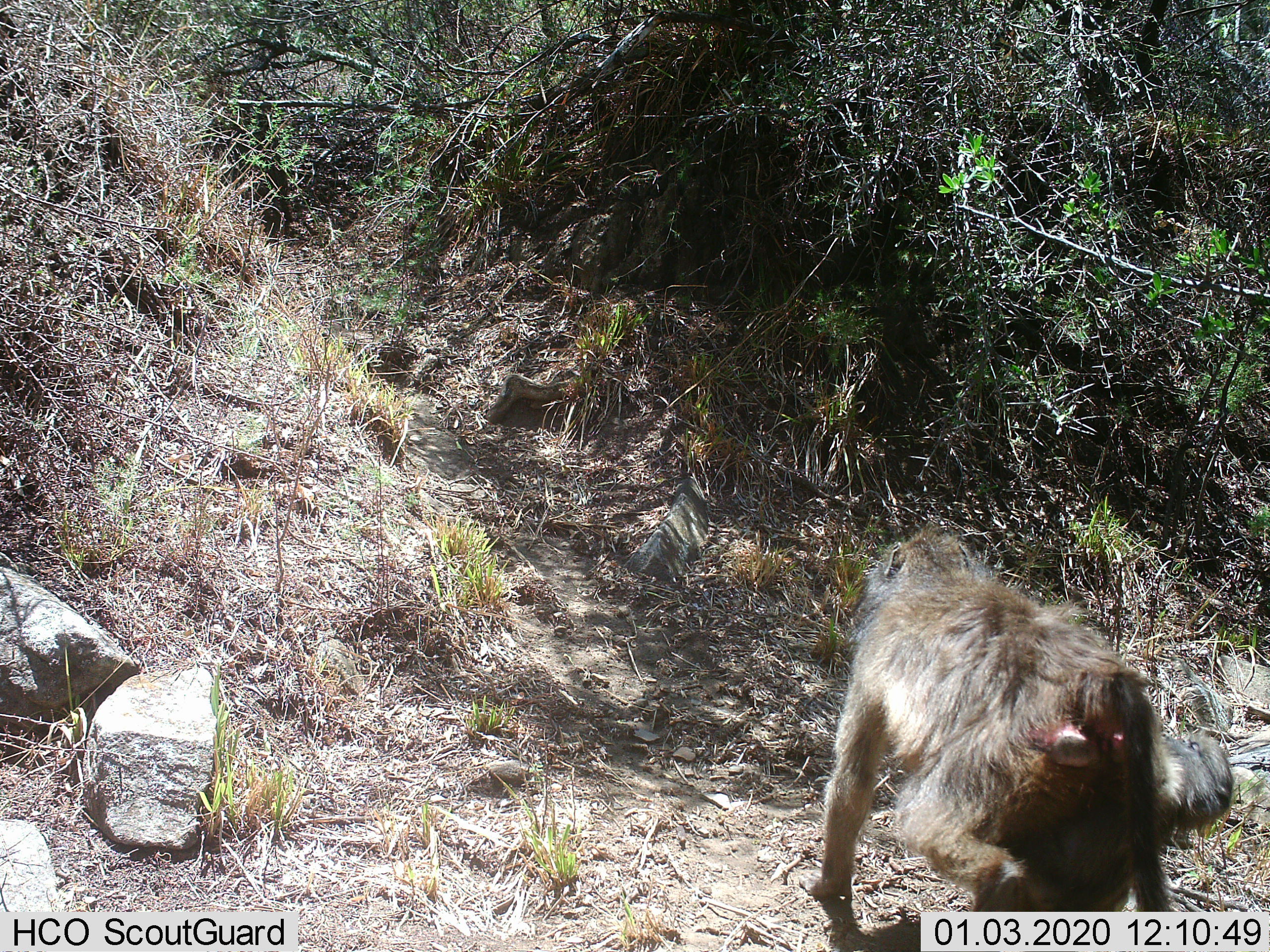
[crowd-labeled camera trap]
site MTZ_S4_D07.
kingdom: Animalia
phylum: Chordata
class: Mammalia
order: Primates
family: Cercopithecidae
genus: Papio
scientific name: Papio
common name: baboon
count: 1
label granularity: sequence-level